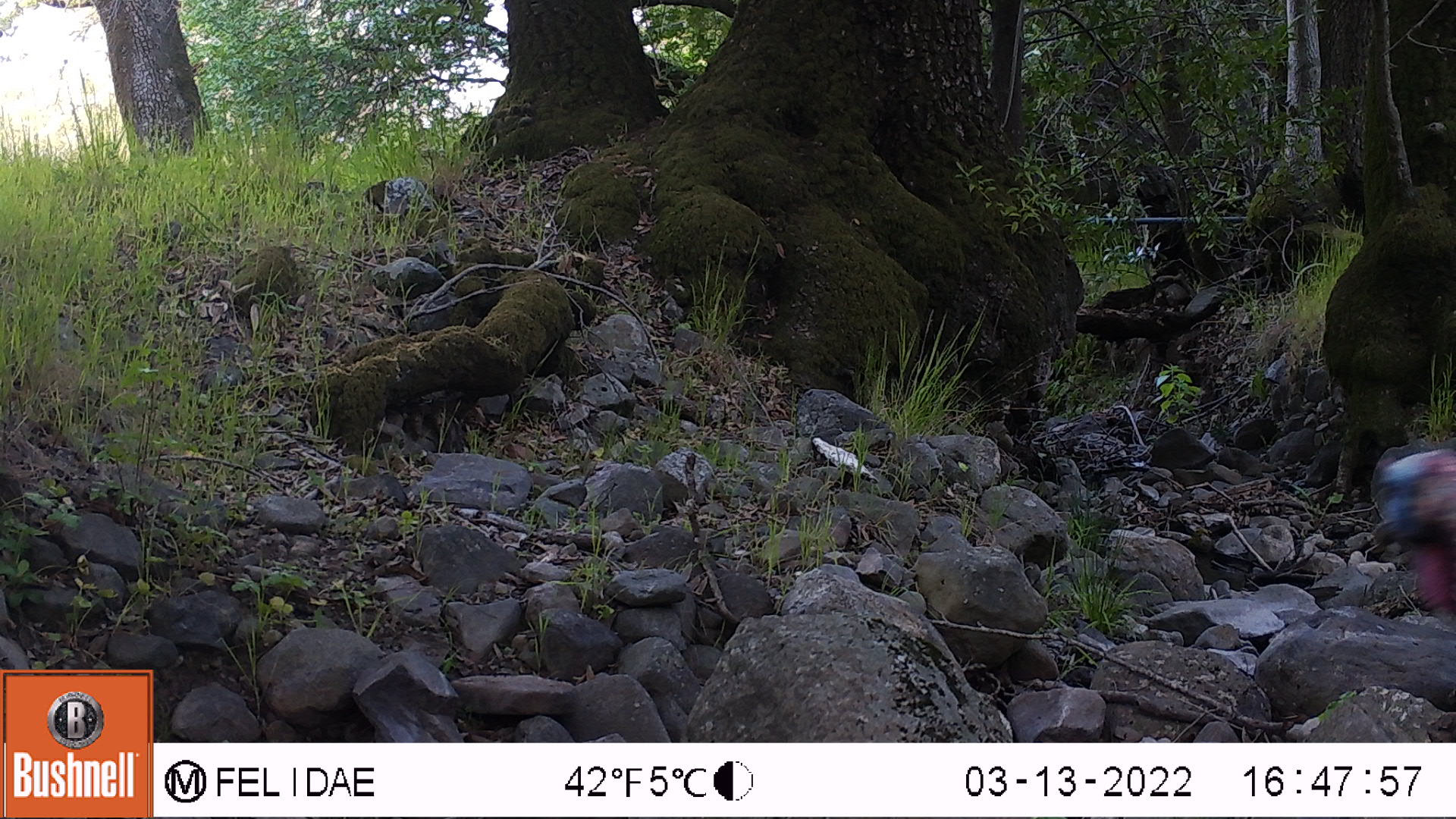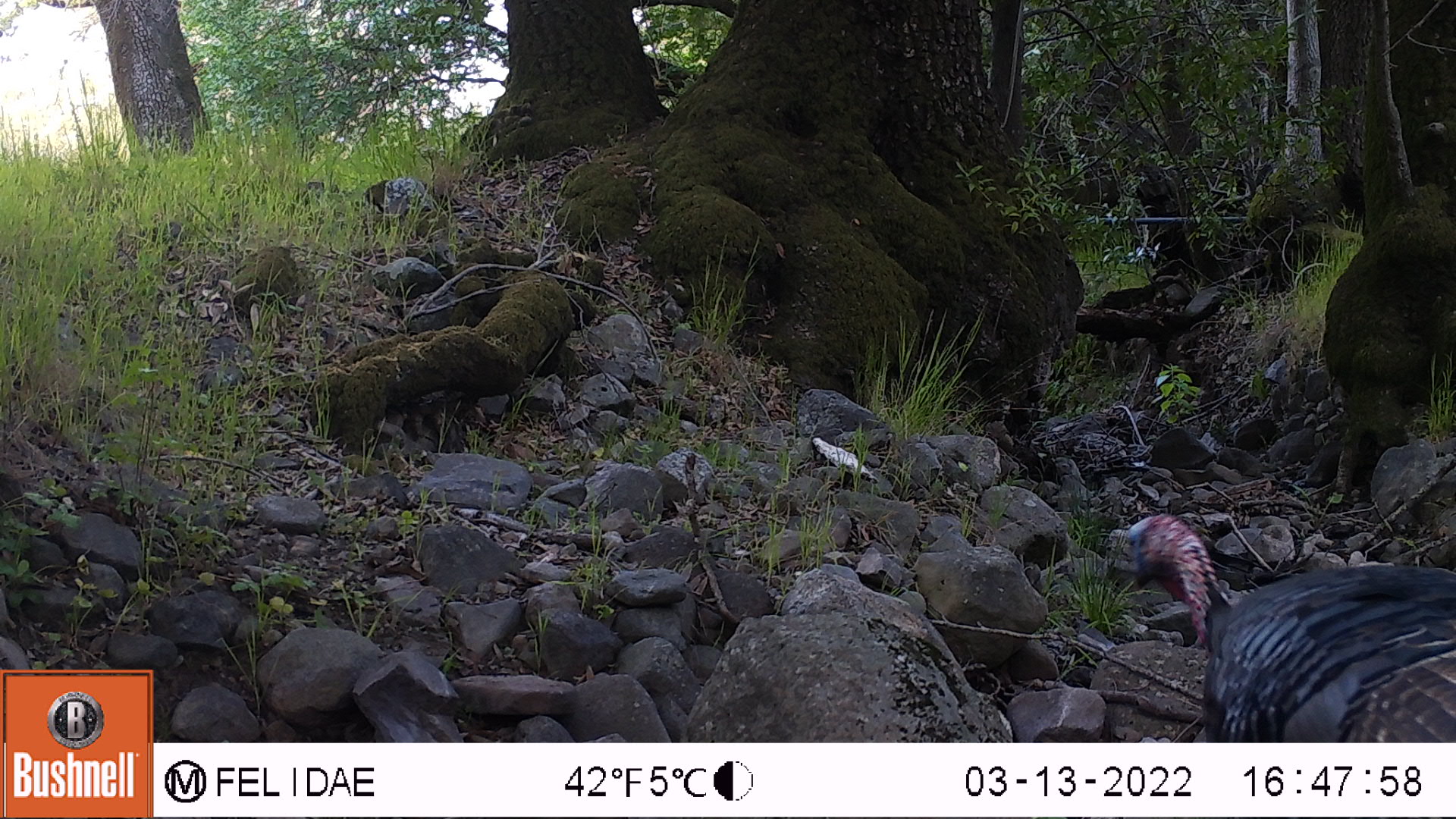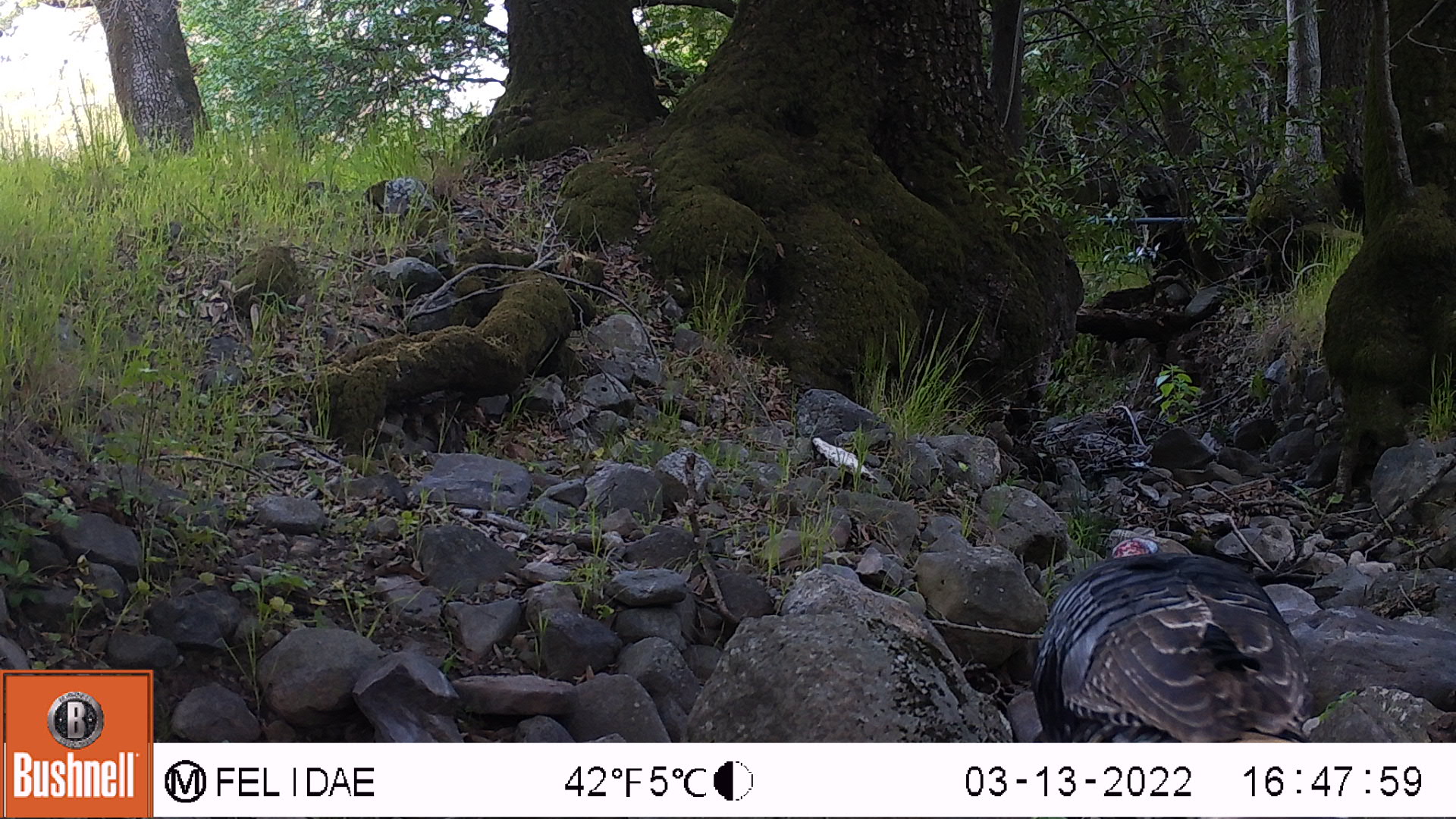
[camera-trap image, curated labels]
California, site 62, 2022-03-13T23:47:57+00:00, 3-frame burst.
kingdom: Animalia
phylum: Chordata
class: Aves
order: Galliformes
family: Phasianidae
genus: Meleagris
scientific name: Meleagris gallopavo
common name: turkey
Turkey (Meleagris gallopavo).